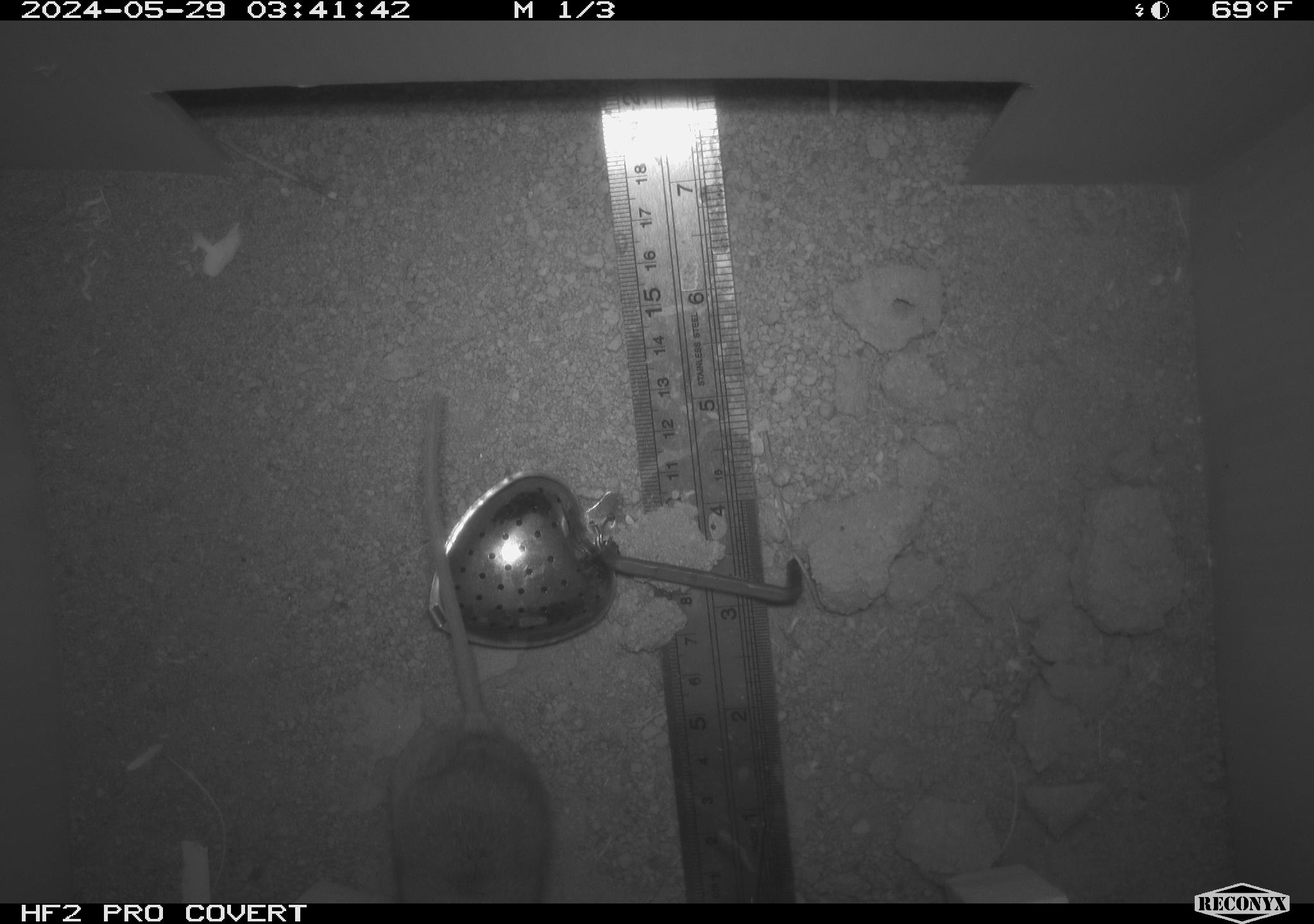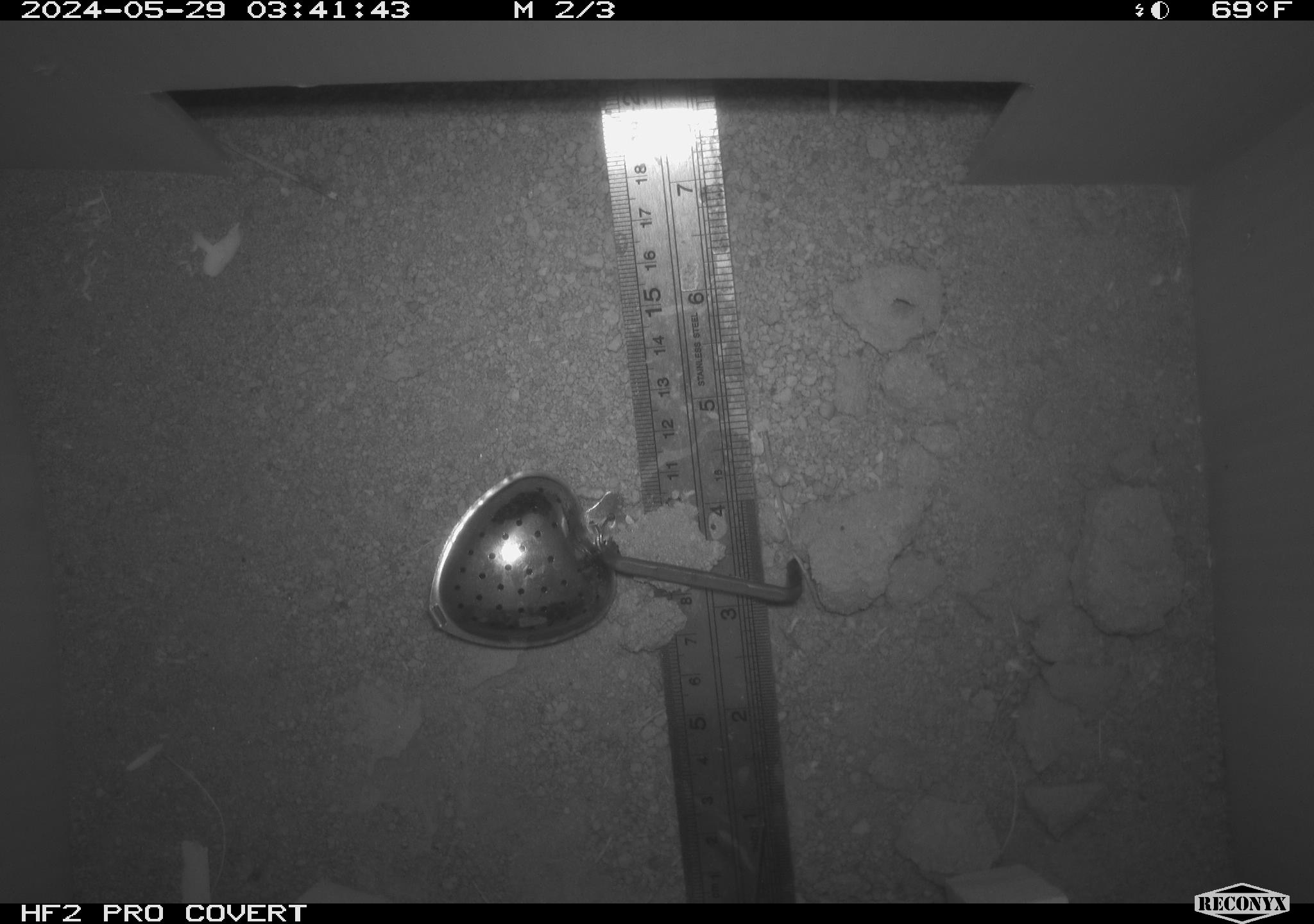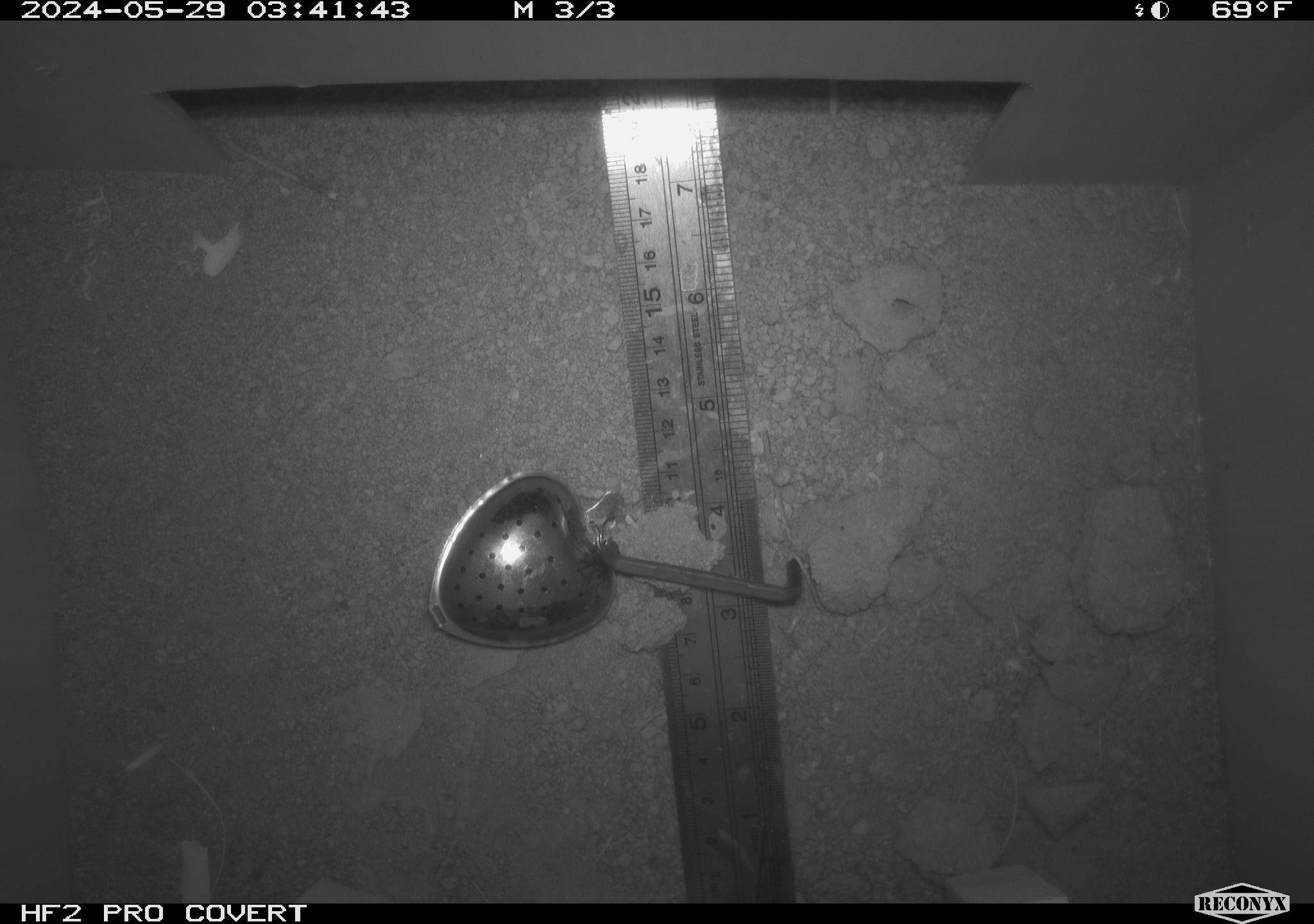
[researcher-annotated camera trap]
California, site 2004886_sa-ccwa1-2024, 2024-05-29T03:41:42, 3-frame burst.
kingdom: Animalia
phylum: Chordata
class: Mammalia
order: Rodentia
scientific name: Rodentia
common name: mouse species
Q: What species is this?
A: Mouse species (Rodentia).